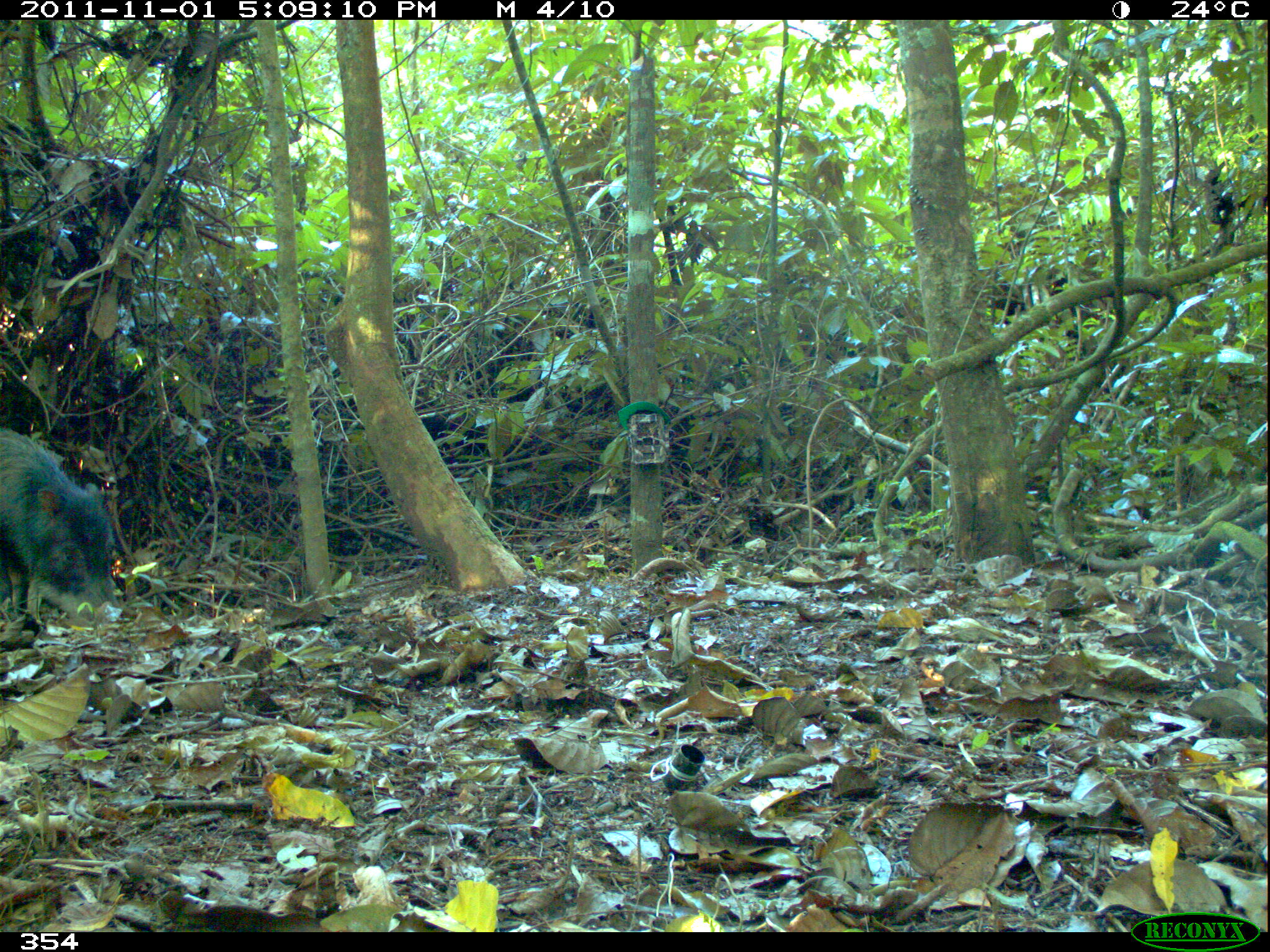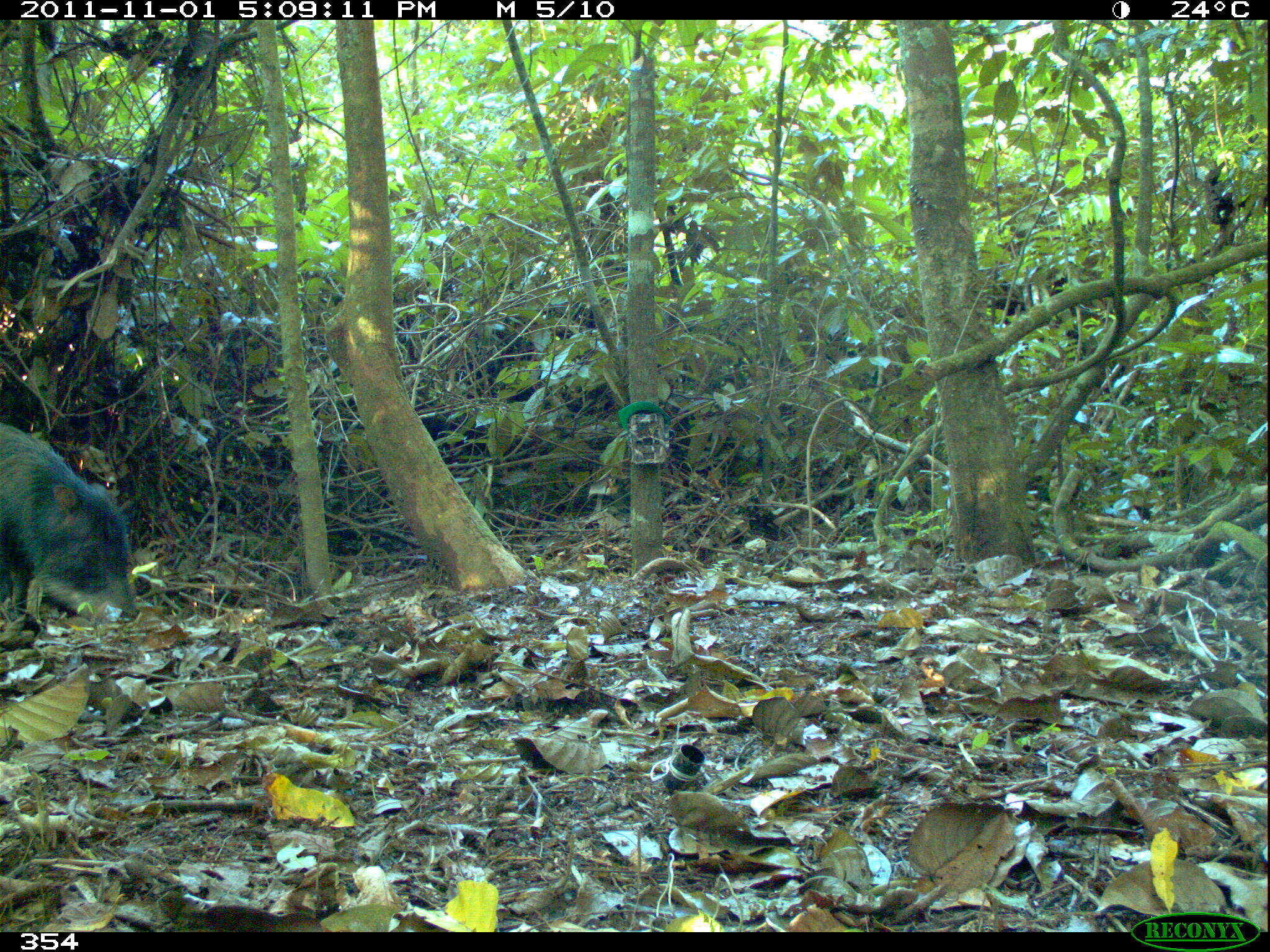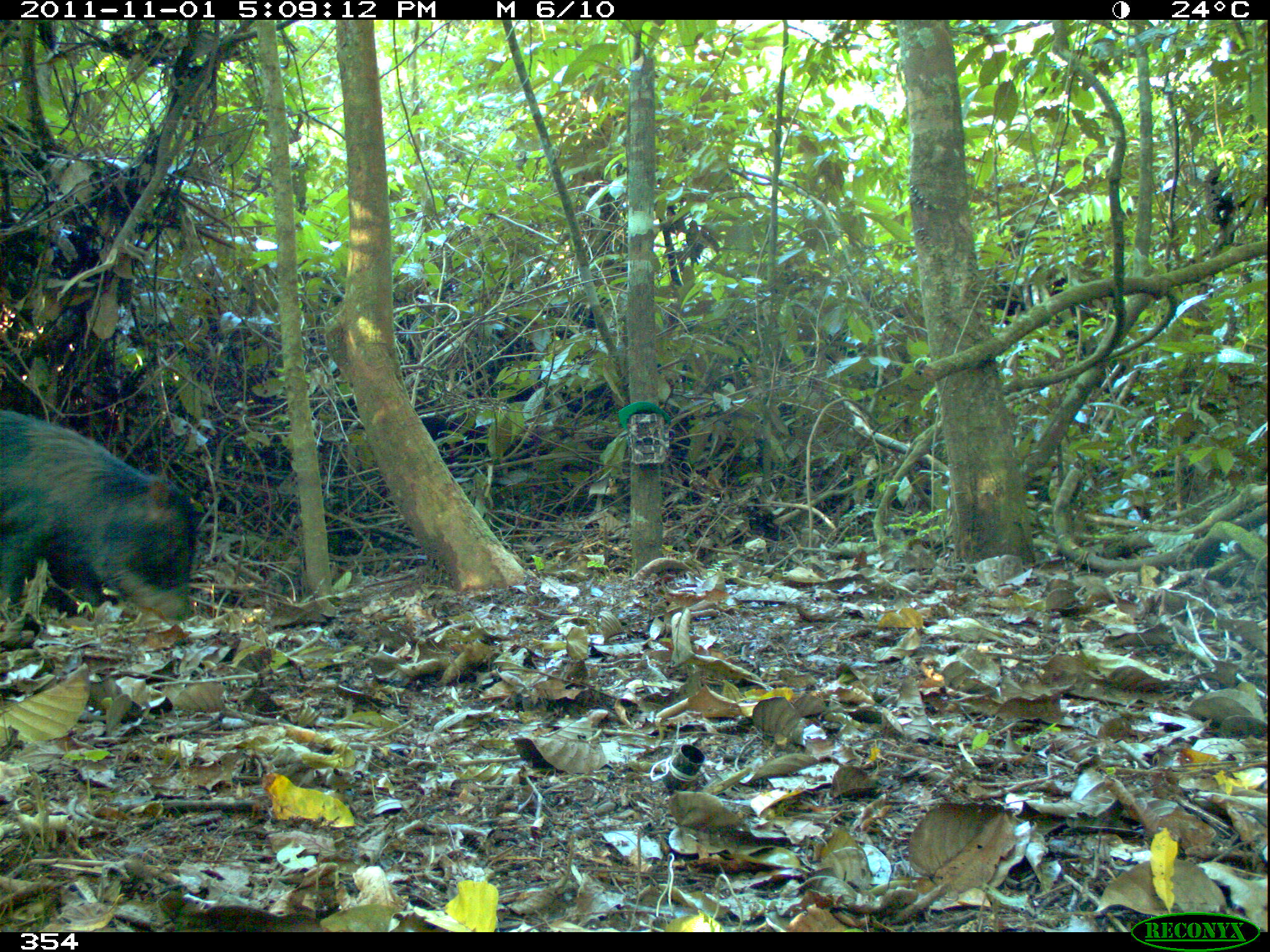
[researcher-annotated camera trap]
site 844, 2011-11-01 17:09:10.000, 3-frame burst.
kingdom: Animalia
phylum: Chordata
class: Mammalia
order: Artiodactyla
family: Tayassuidae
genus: Tayassu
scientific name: Tayassu pecari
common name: white-lipped peccary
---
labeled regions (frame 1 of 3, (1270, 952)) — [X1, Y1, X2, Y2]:
tayassu pecari: [0, 425, 123, 624]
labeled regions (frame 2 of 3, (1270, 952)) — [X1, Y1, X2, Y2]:
tayassu pecari: [0, 421, 141, 627]